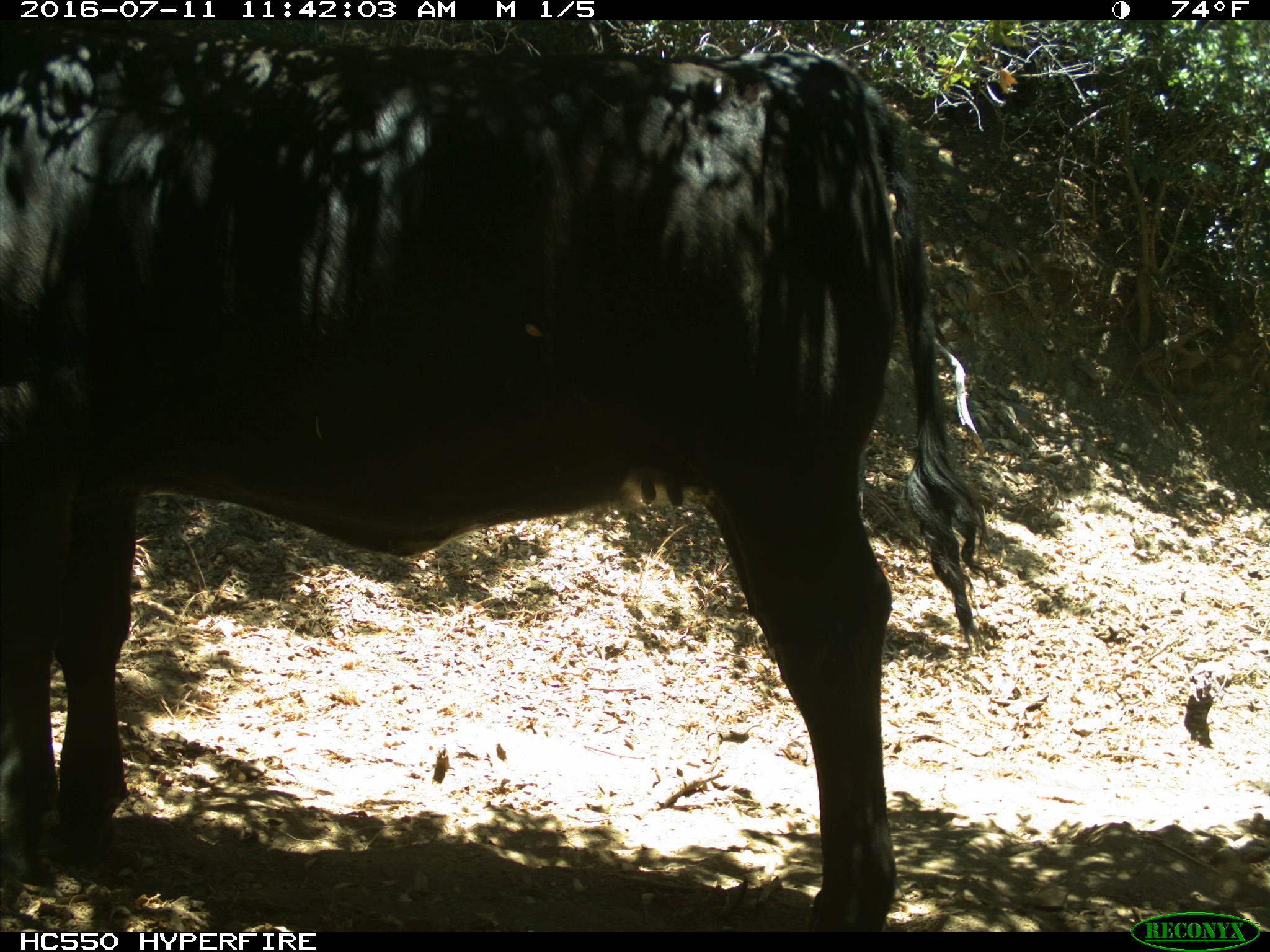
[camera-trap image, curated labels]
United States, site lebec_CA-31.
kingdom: Animalia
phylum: Chordata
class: Mammalia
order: Artiodactyla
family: Bovidae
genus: Bos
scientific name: Bos taurus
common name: domestic cow